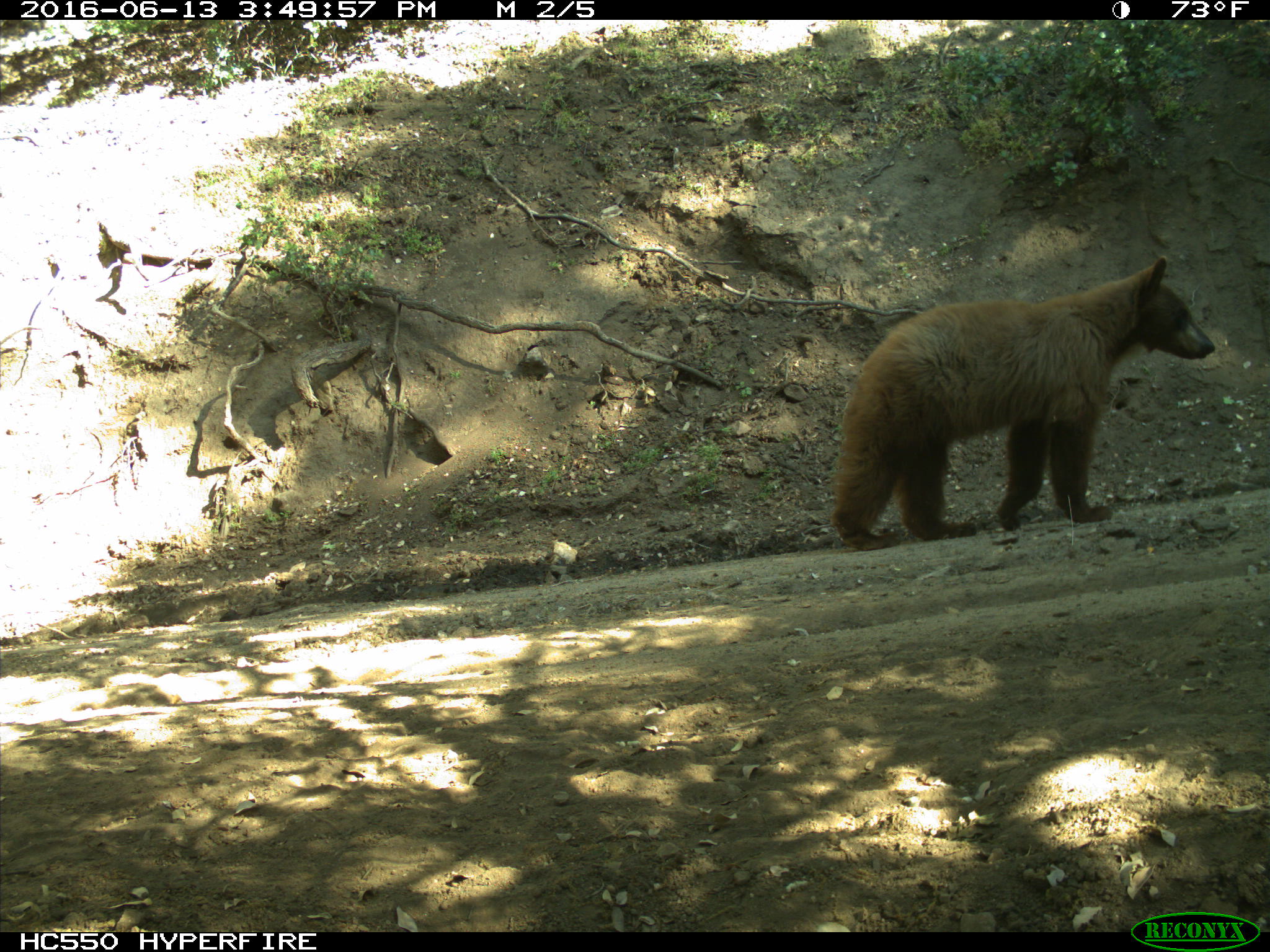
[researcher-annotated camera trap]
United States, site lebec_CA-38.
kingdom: Animalia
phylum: Chordata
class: Mammalia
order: Carnivora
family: Ursidae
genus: Ursus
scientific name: Ursus americanus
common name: american black bear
Ursus americanus (american black bear).